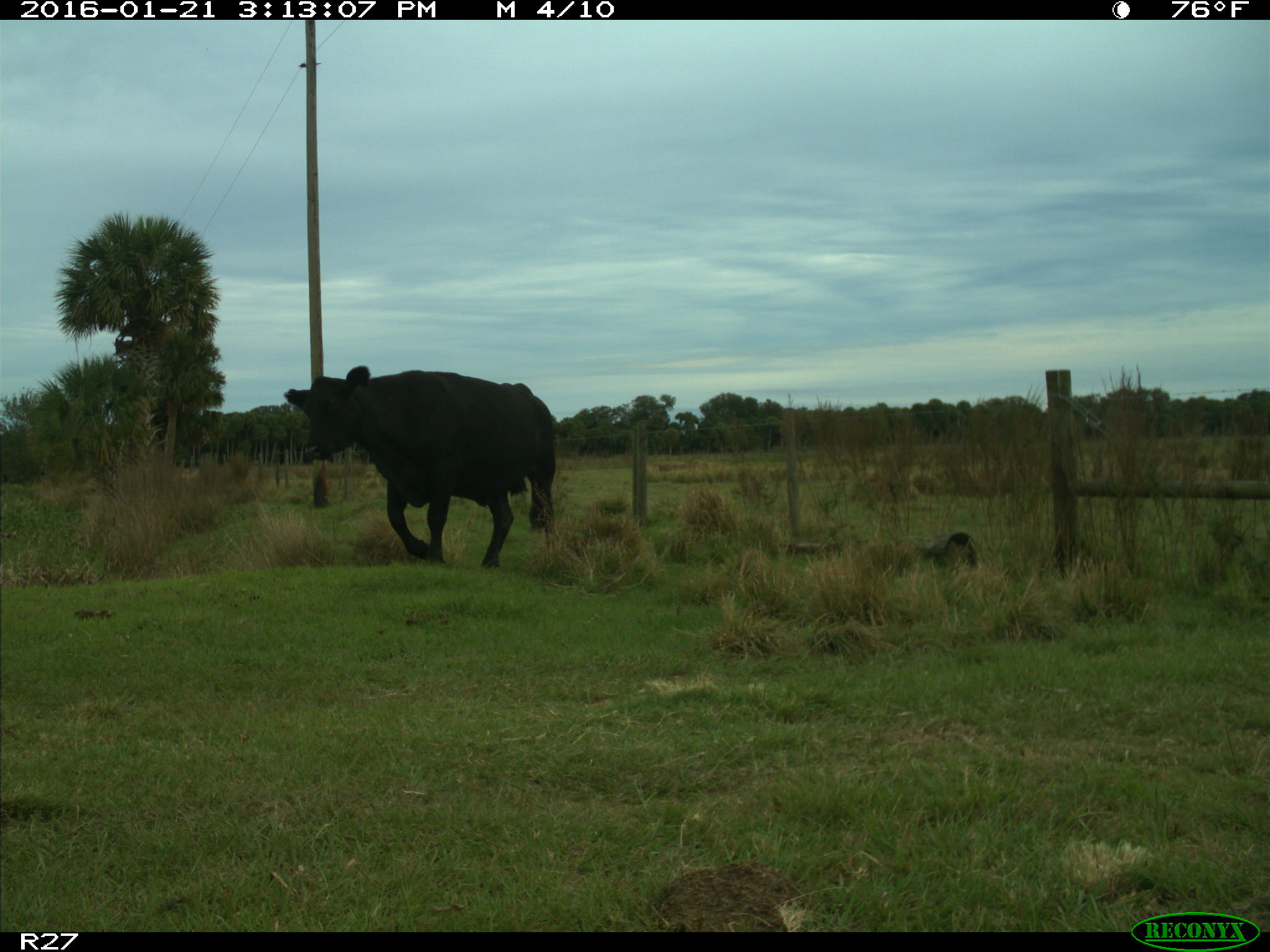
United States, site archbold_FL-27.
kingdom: Animalia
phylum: Chordata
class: Mammalia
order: Artiodactyla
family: Bovidae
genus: Bos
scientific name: Bos taurus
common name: domestic cow